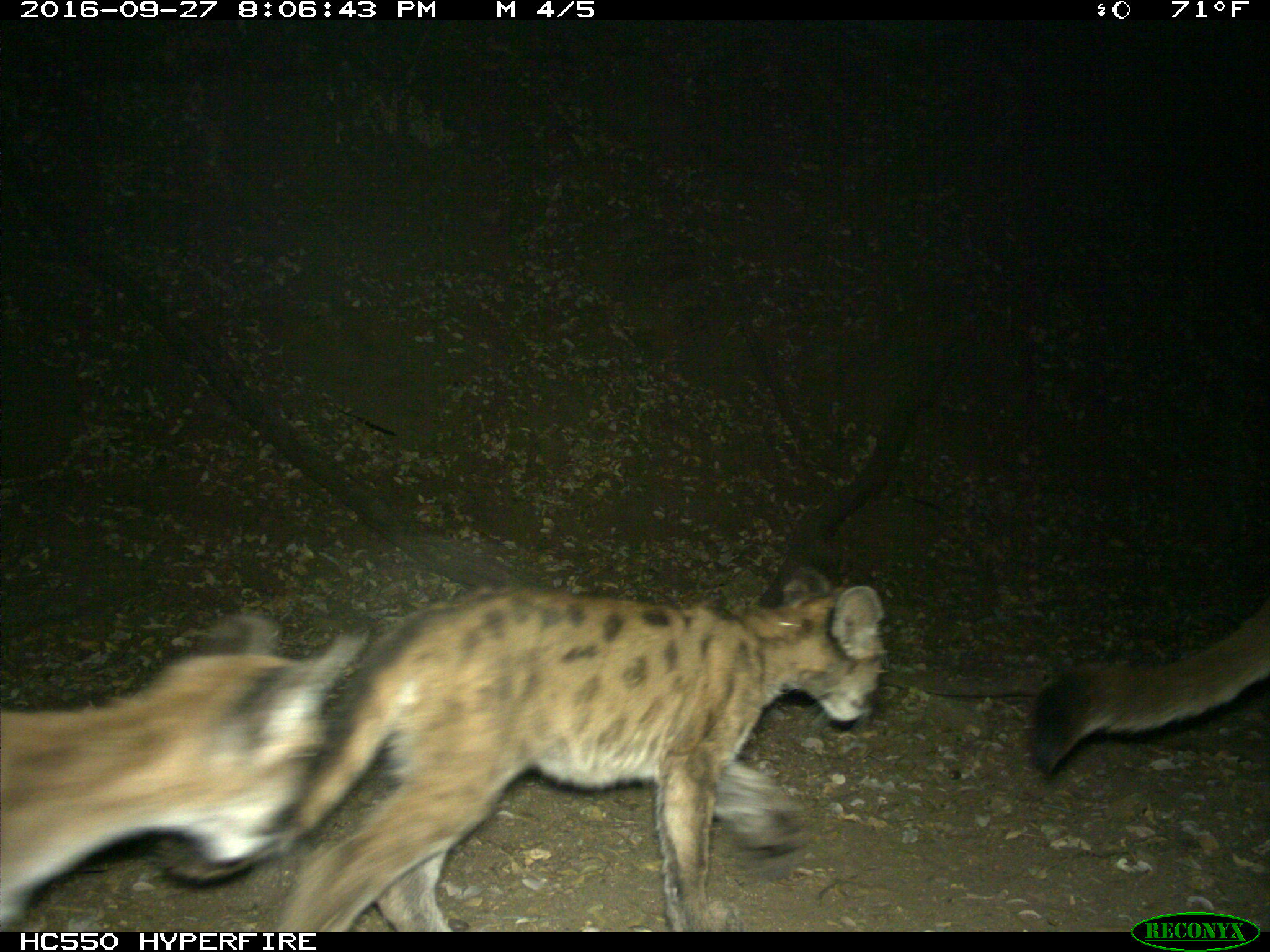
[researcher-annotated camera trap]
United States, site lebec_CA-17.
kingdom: Animalia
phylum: Chordata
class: Mammalia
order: Carnivora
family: Felidae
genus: Puma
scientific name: Puma concolor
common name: mountain lion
Puma concolor (mountain lion).